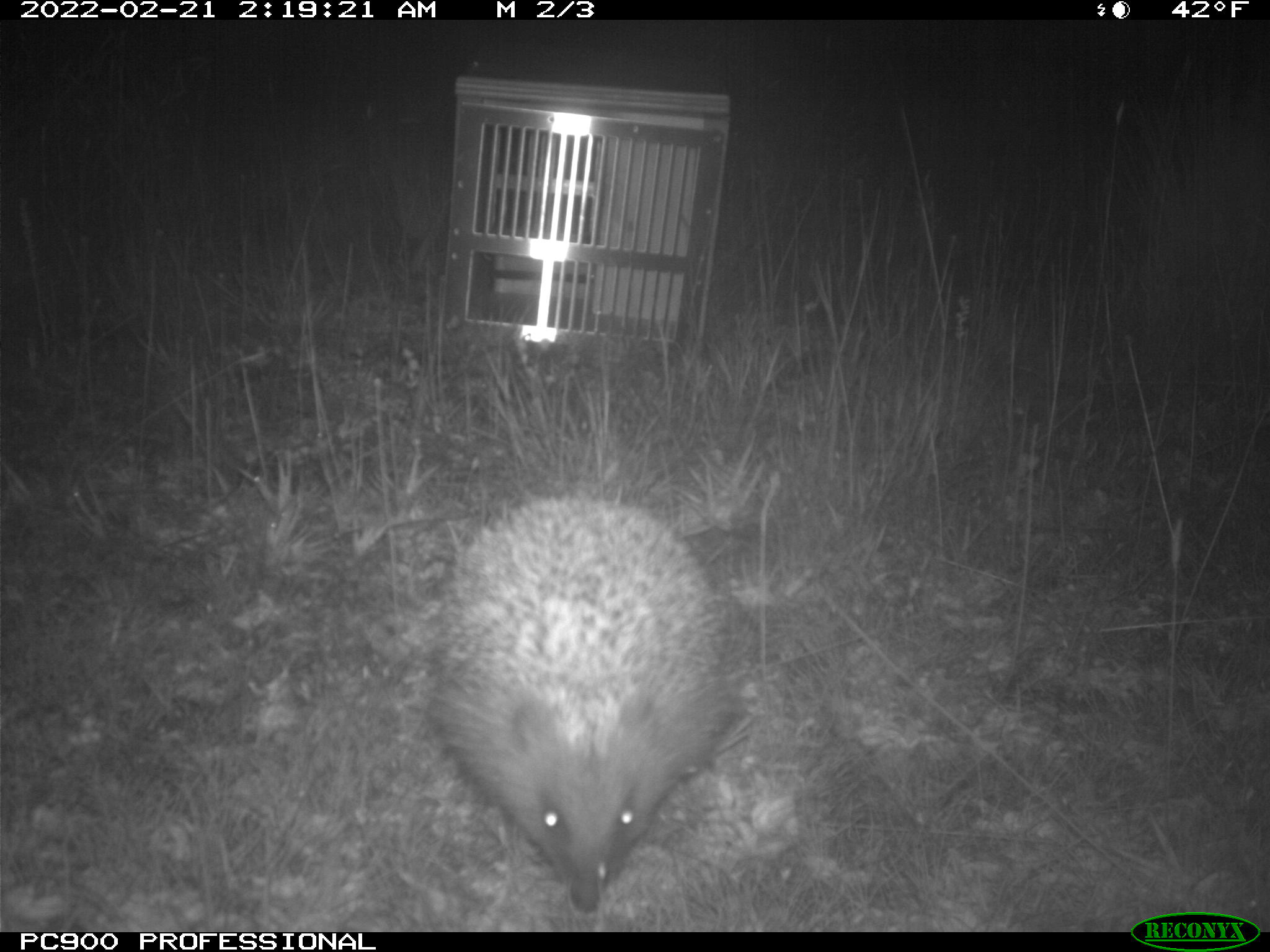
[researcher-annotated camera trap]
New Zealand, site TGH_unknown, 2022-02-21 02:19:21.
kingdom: Animalia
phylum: Chordata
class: Mammalia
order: Eulipotyphla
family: Erinaceidae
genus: Erinaceus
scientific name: Erinaceus europaeus europaeus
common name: european hedgehog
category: hedgehog